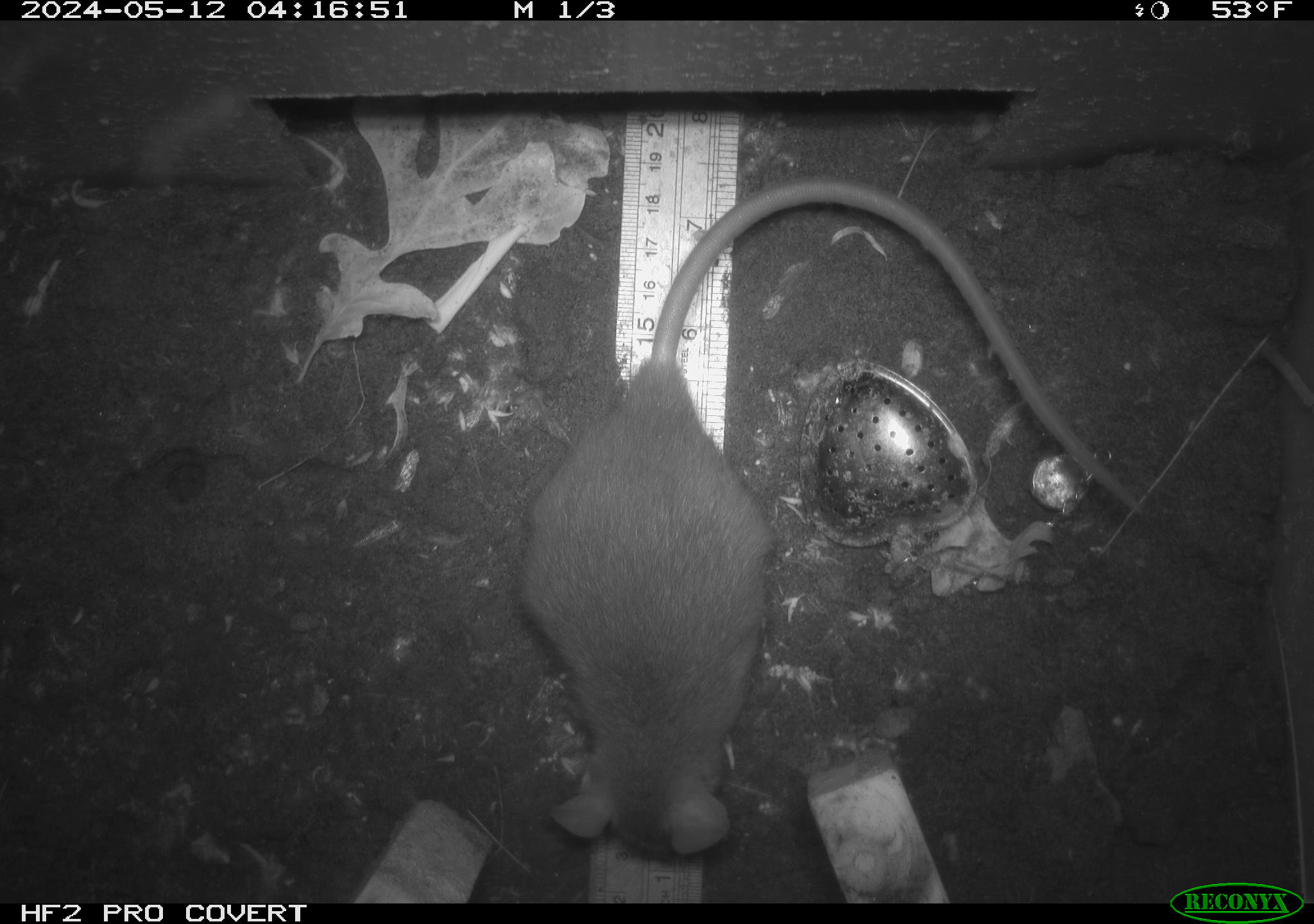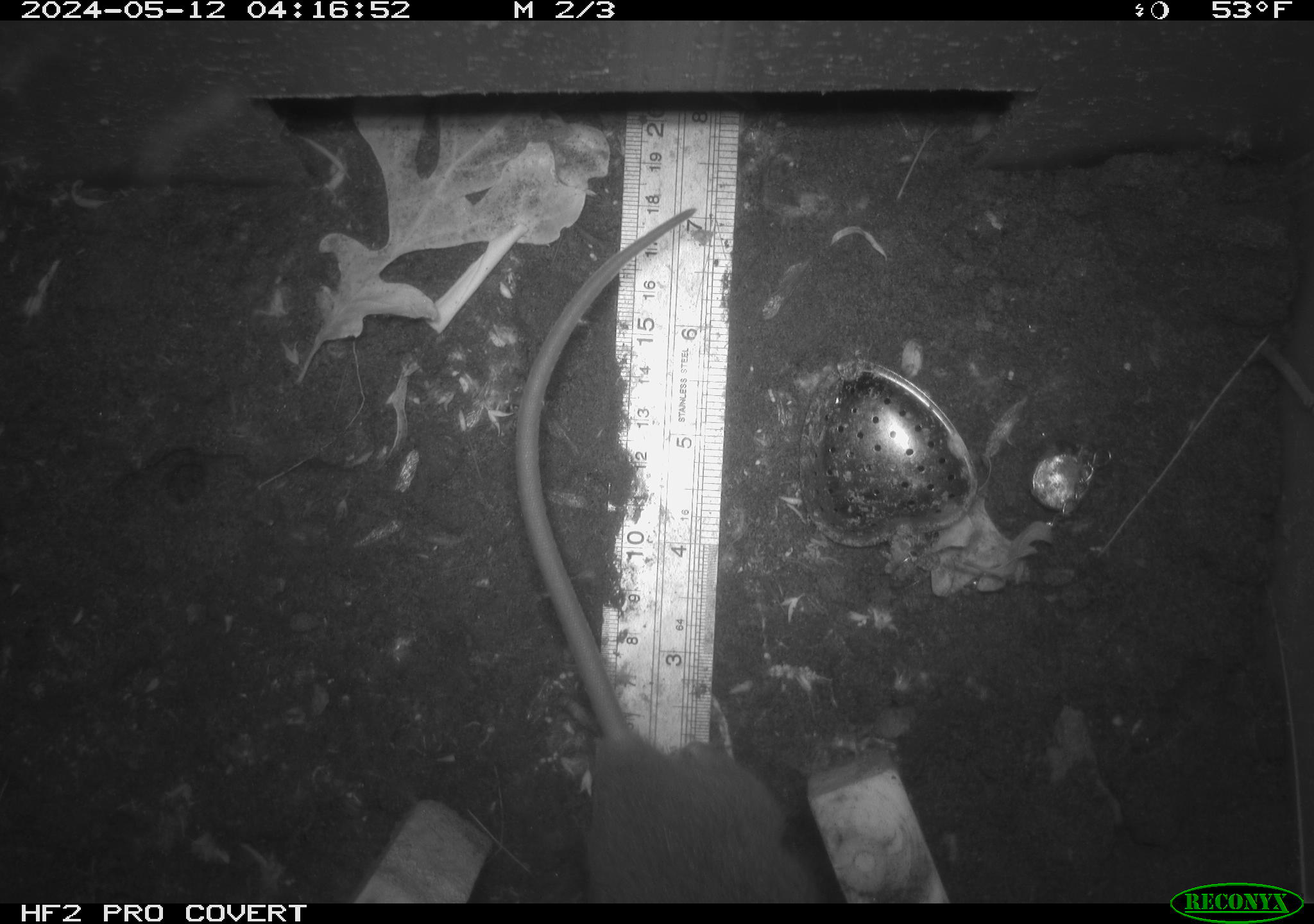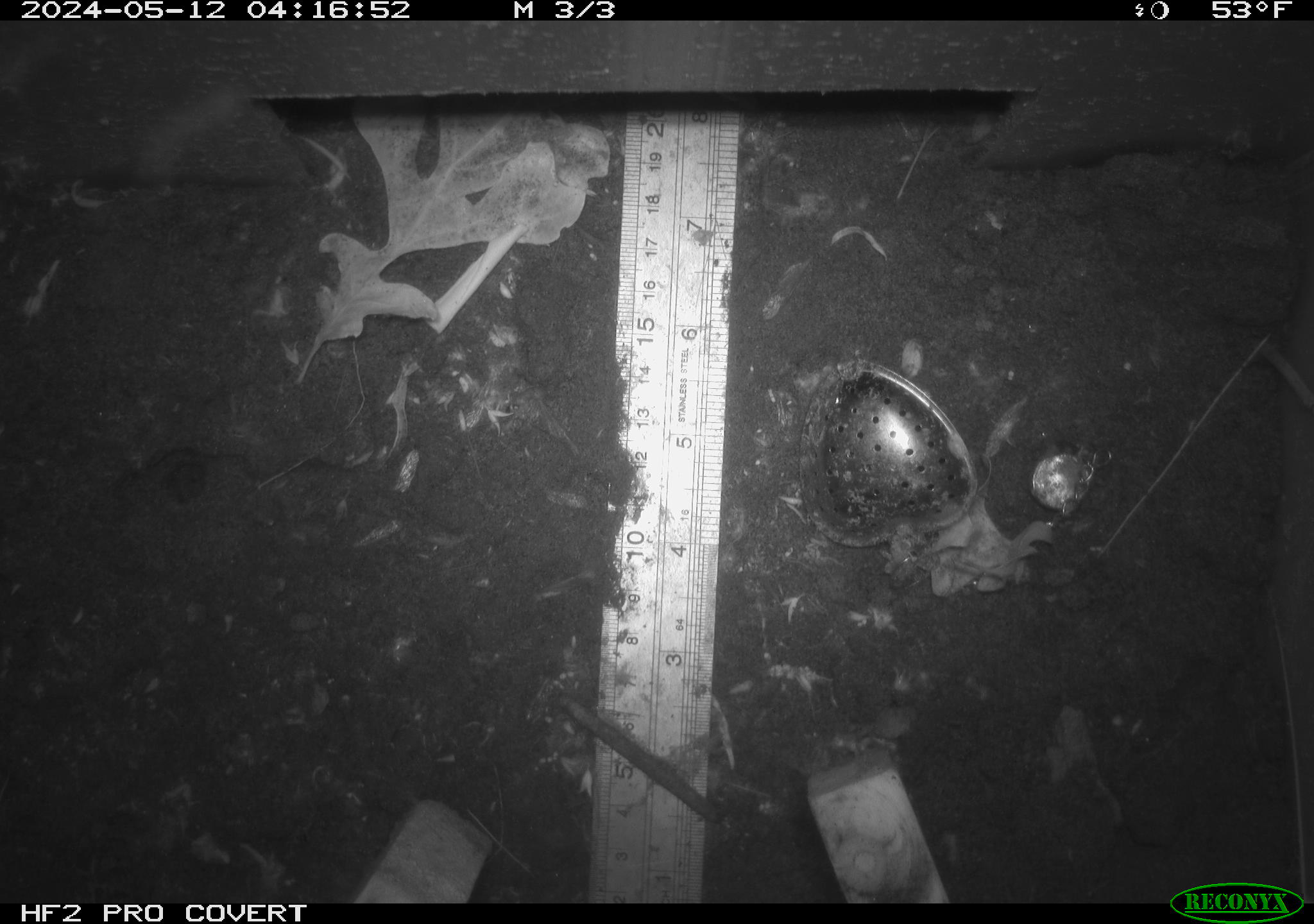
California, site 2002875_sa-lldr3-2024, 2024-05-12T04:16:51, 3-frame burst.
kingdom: Animalia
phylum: Chordata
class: Mammalia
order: Rodentia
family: Muridae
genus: Rattus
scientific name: Rattus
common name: rat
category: rattus species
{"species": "rattus species (rat) (Rattus)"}